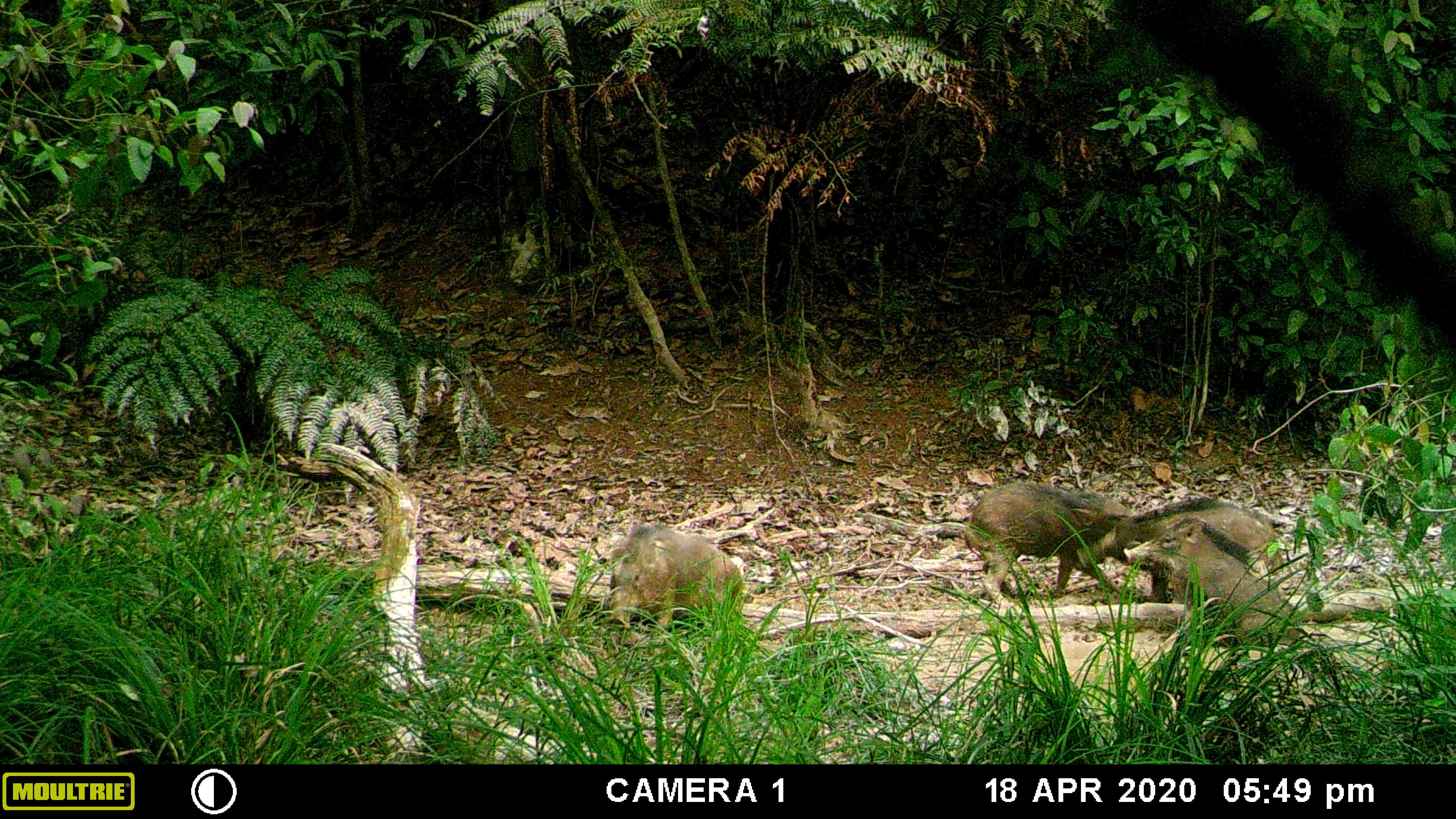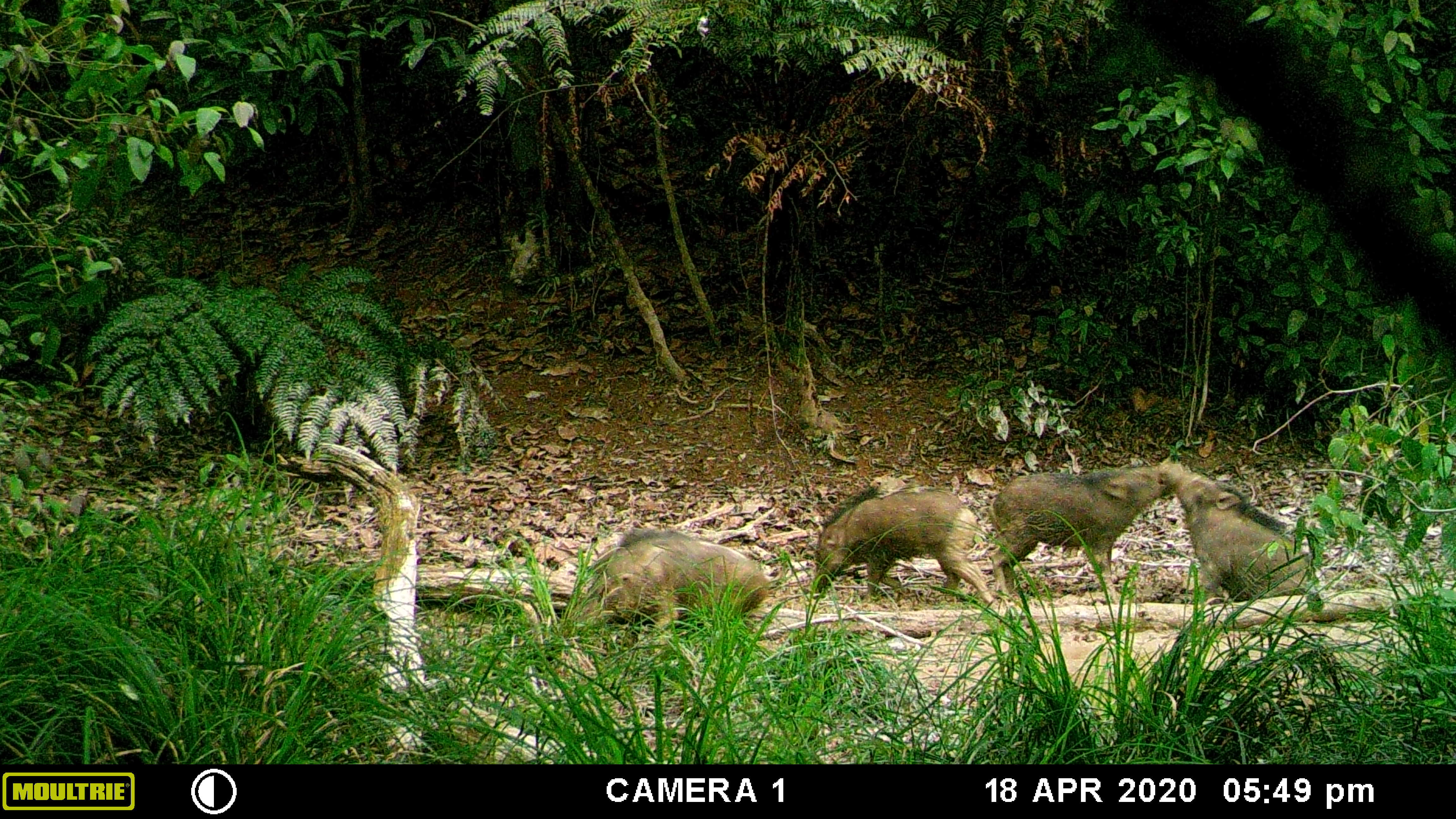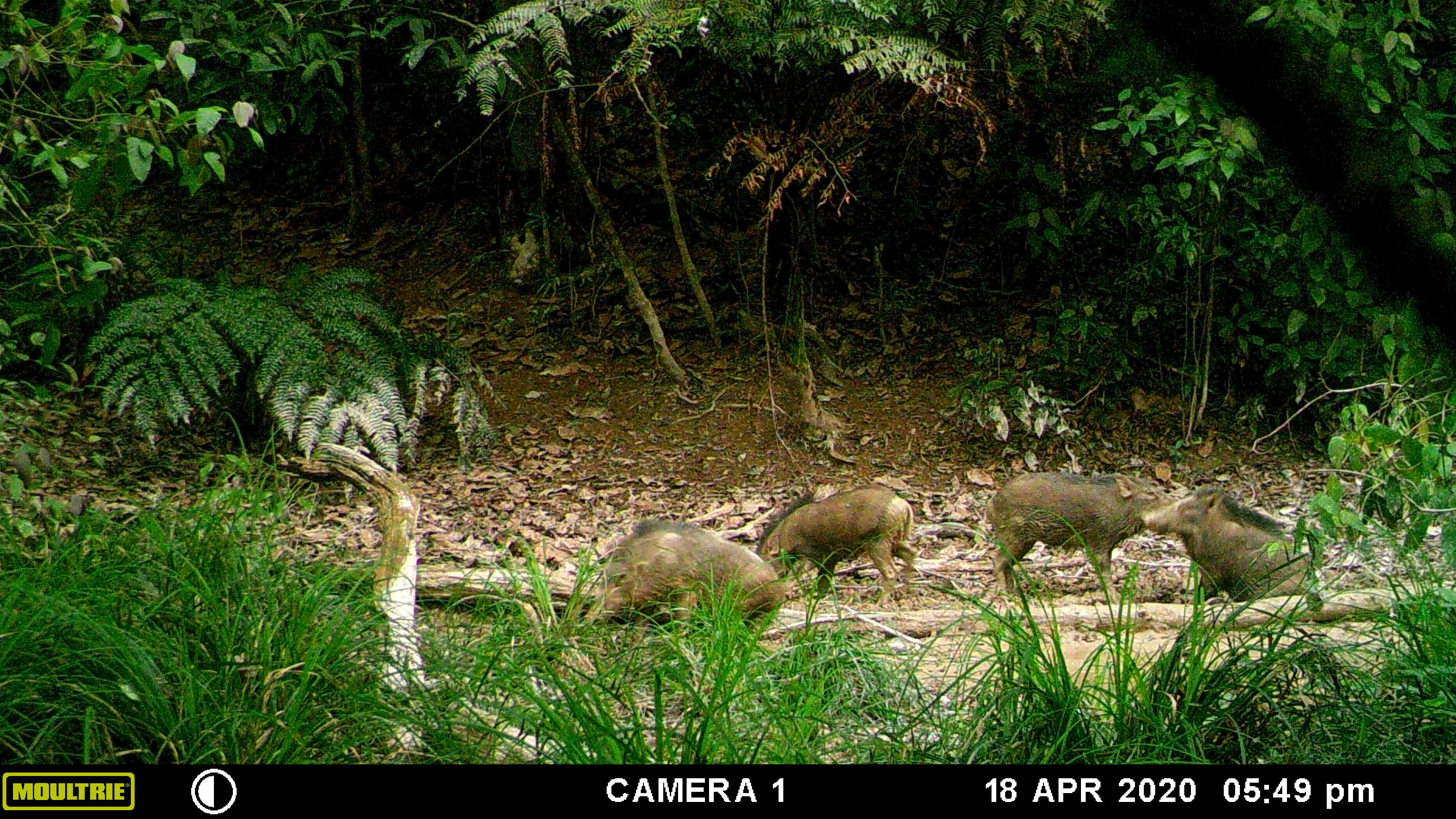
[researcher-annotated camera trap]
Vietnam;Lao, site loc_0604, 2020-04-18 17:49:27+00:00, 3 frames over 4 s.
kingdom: Animalia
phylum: Chordata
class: Mammalia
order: Artiodactyla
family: Suidae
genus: Sus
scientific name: Sus scrofa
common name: eurasian wild pig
Eurasian wild pig (Sus scrofa). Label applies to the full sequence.